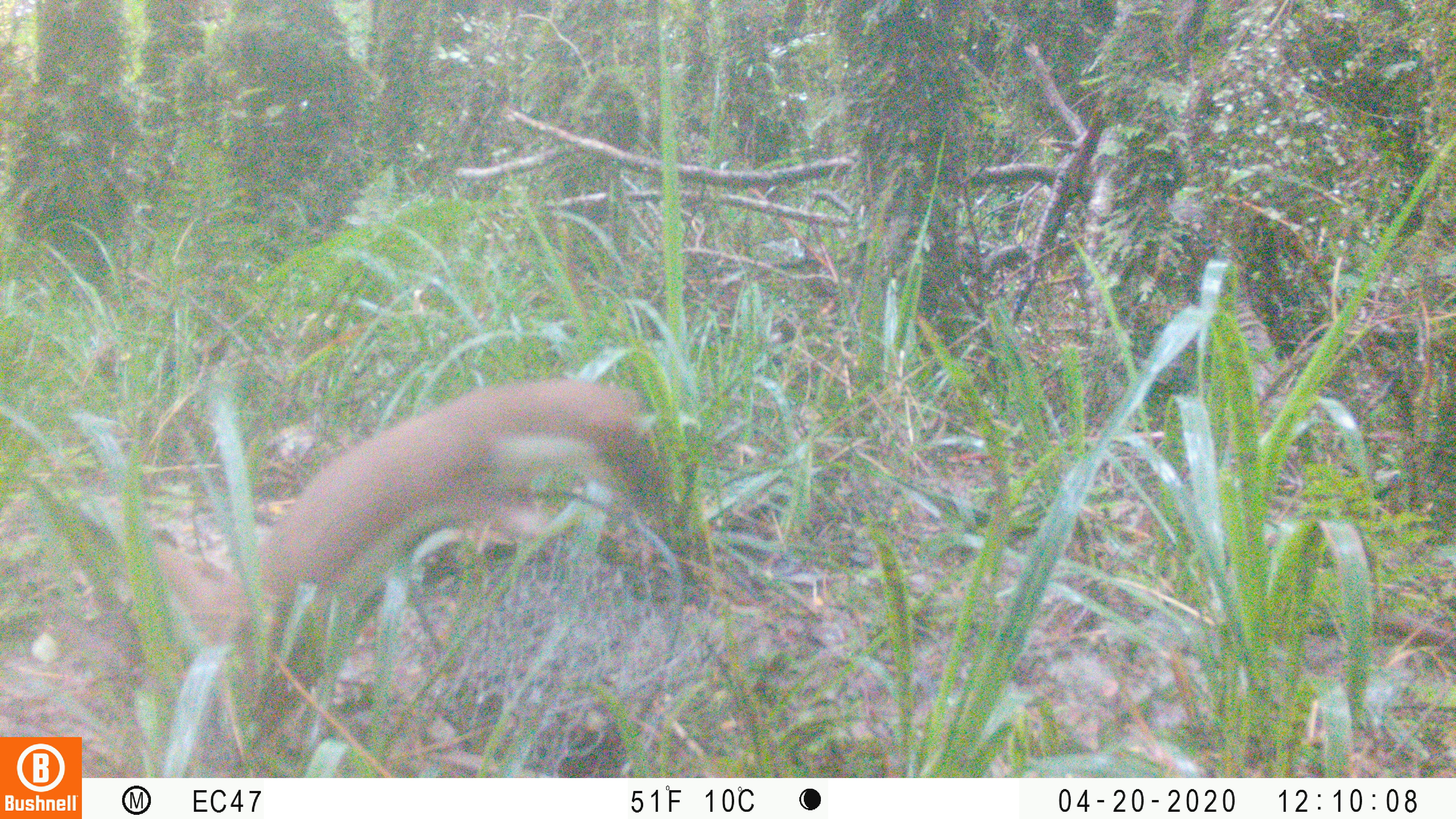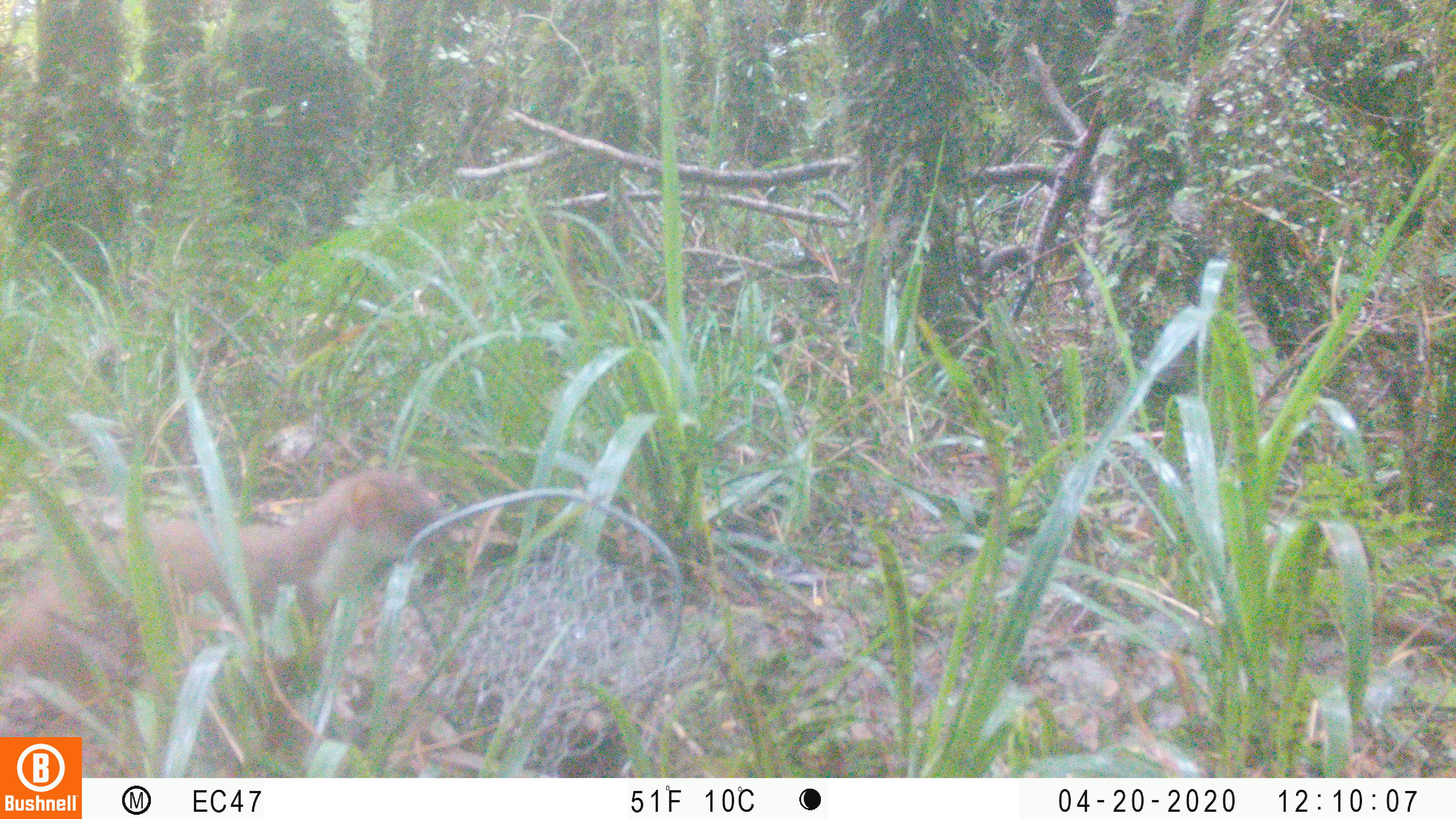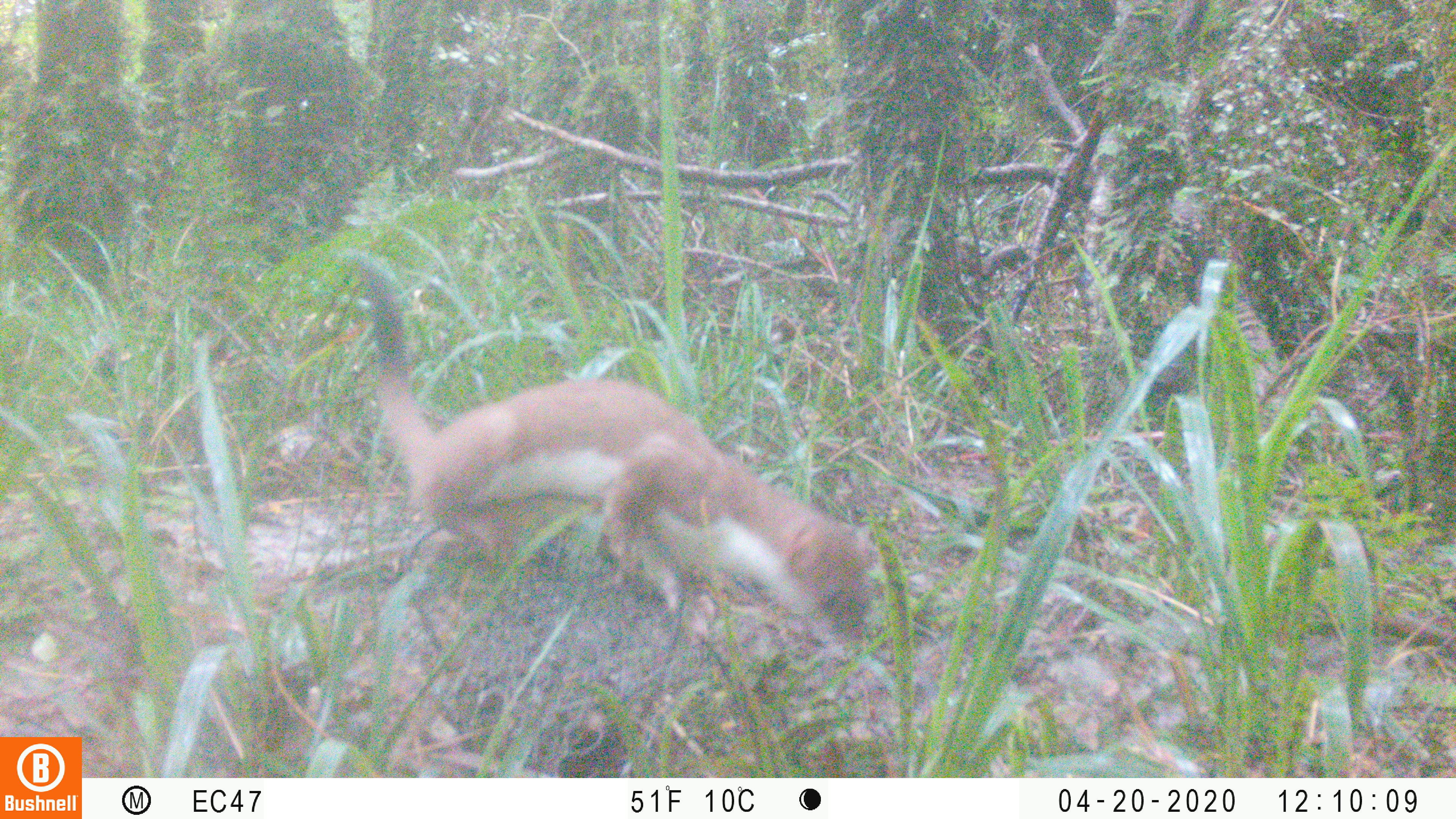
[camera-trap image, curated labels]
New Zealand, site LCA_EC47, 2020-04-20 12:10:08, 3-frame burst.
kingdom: Animalia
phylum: Chordata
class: Mammalia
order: Carnivora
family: Mustelidae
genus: Mustela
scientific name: Mustela erminea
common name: stoat